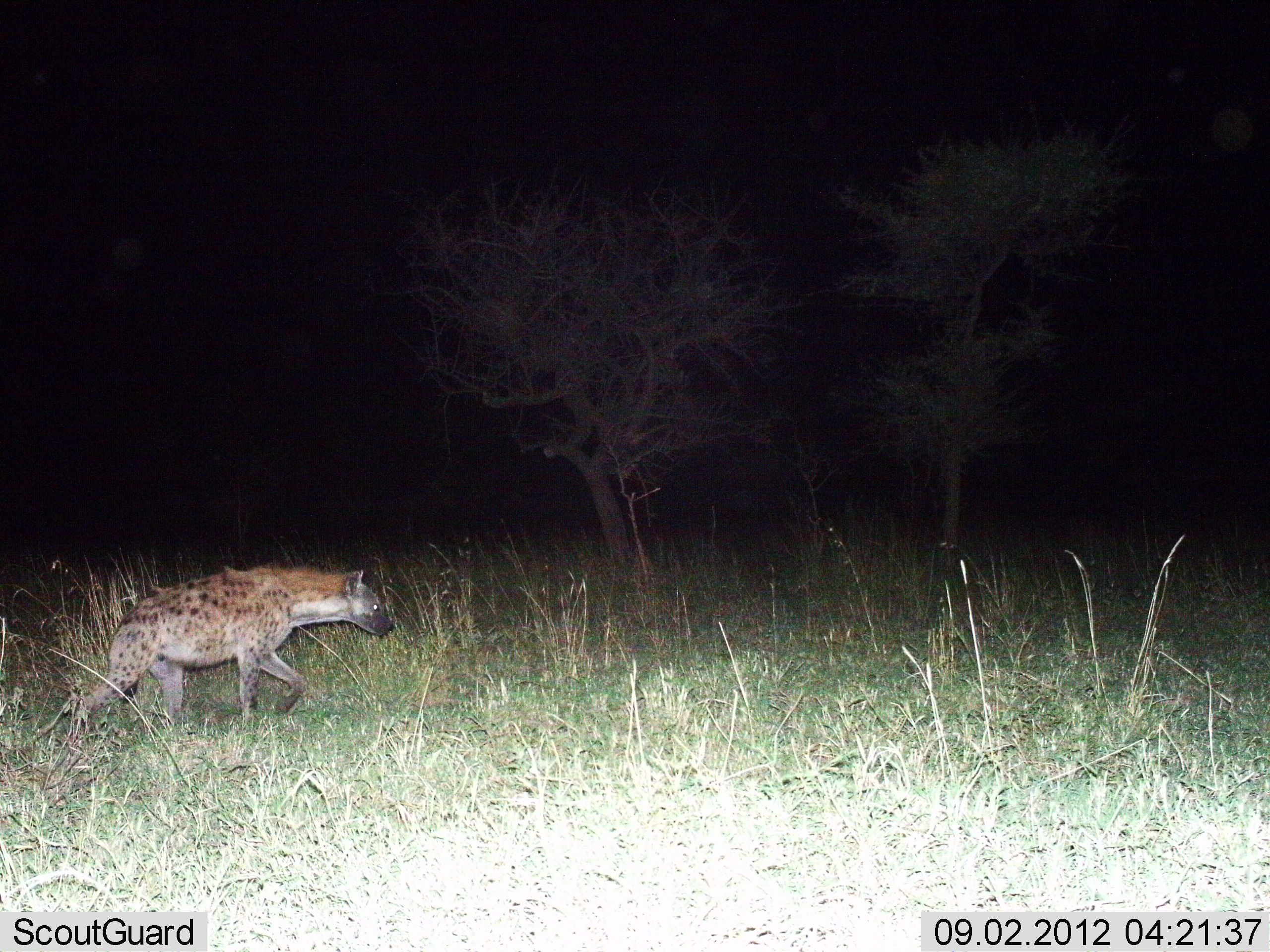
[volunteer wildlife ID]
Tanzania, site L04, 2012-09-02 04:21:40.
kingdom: Animalia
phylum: Chordata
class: Mammalia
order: Carnivora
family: Hyaenidae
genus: Crocuta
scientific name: Crocuta crocuta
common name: spotted hyena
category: hyenaspotted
Hyenaspotted (spotted hyena) (Crocuta crocuta), count 1. Behavior (volunteer vote fractions): standing 10%, resting 0%, moving 100%, interacting 0%. Young present (vote fraction): 0%. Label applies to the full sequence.